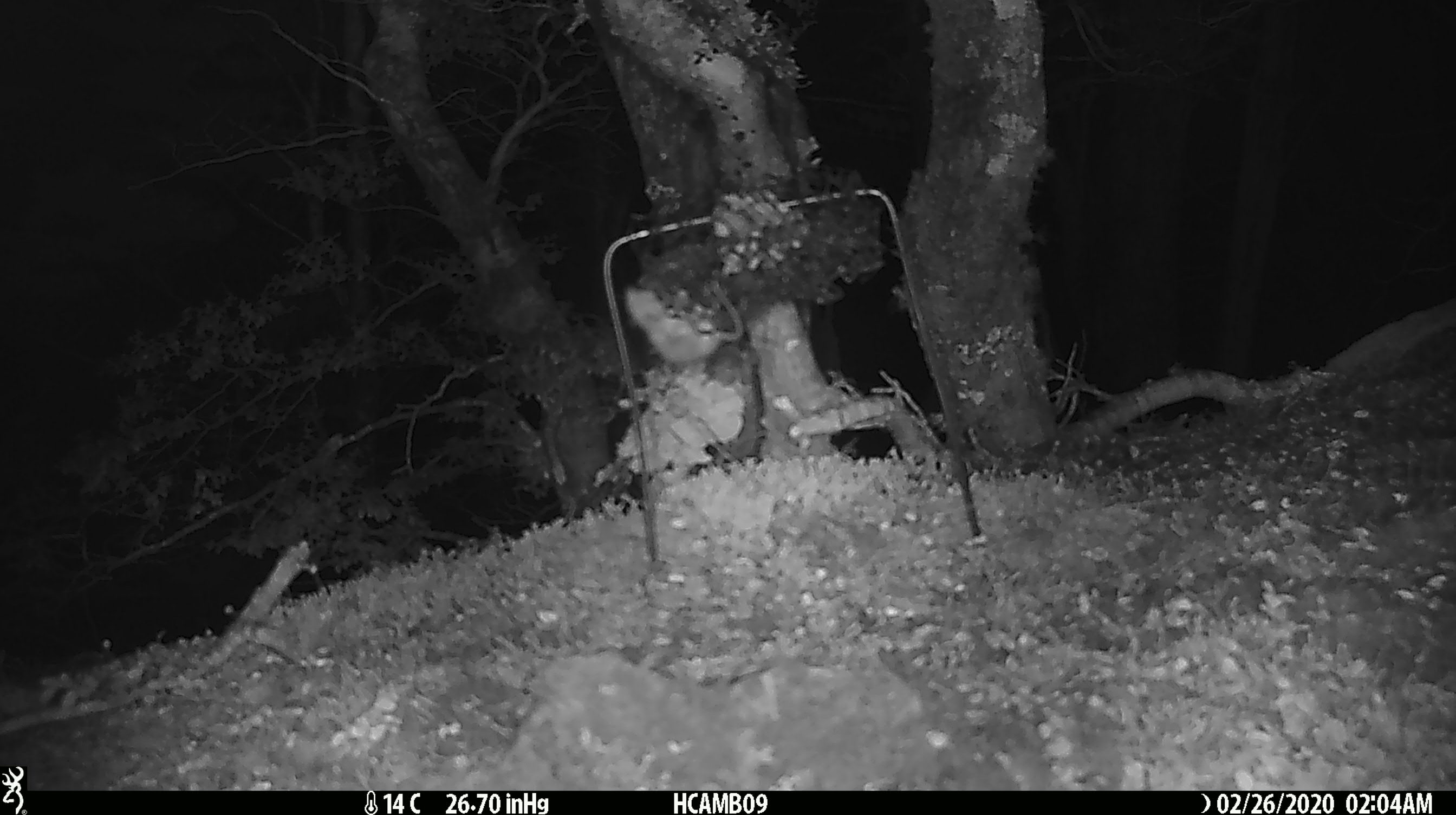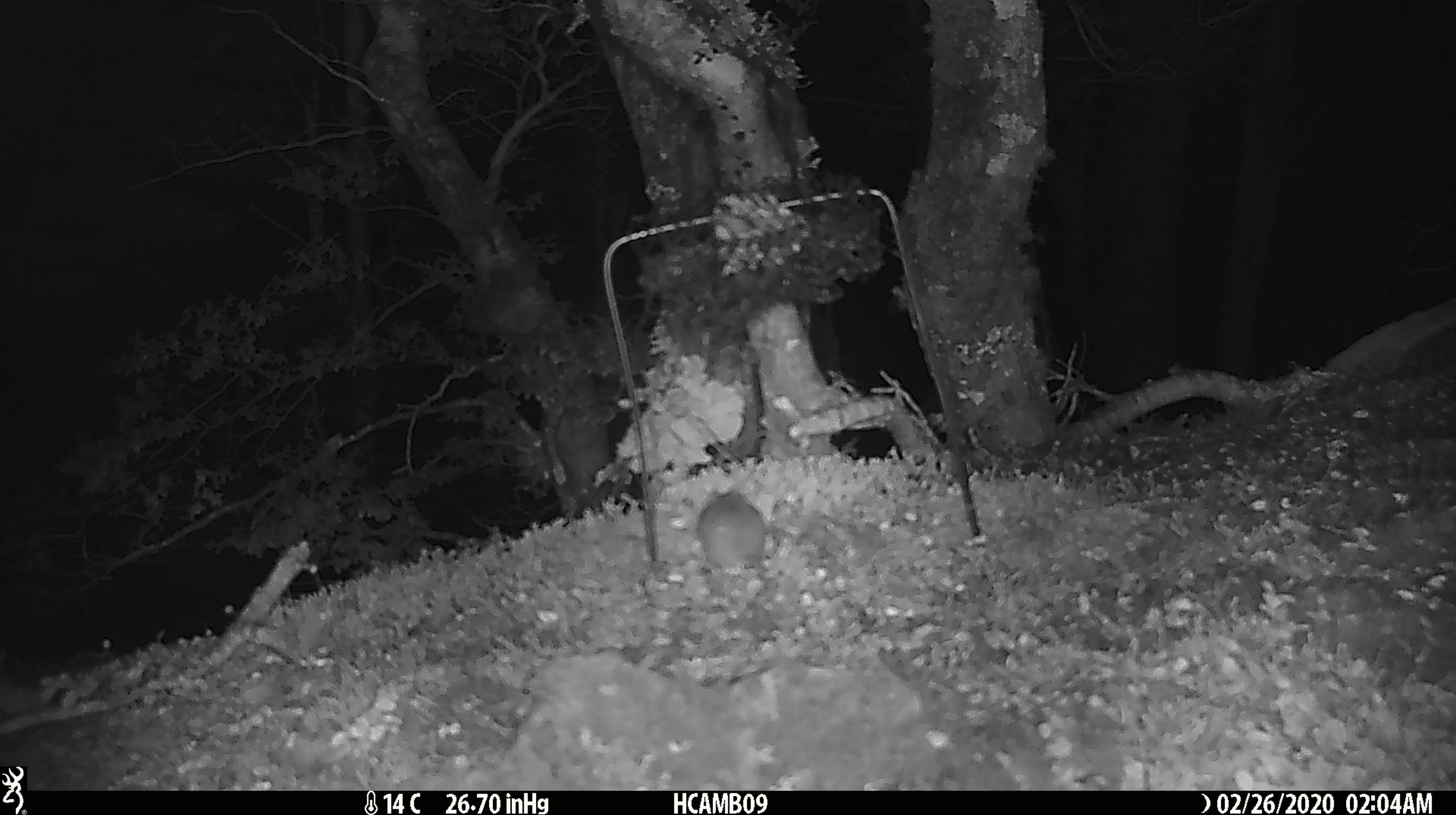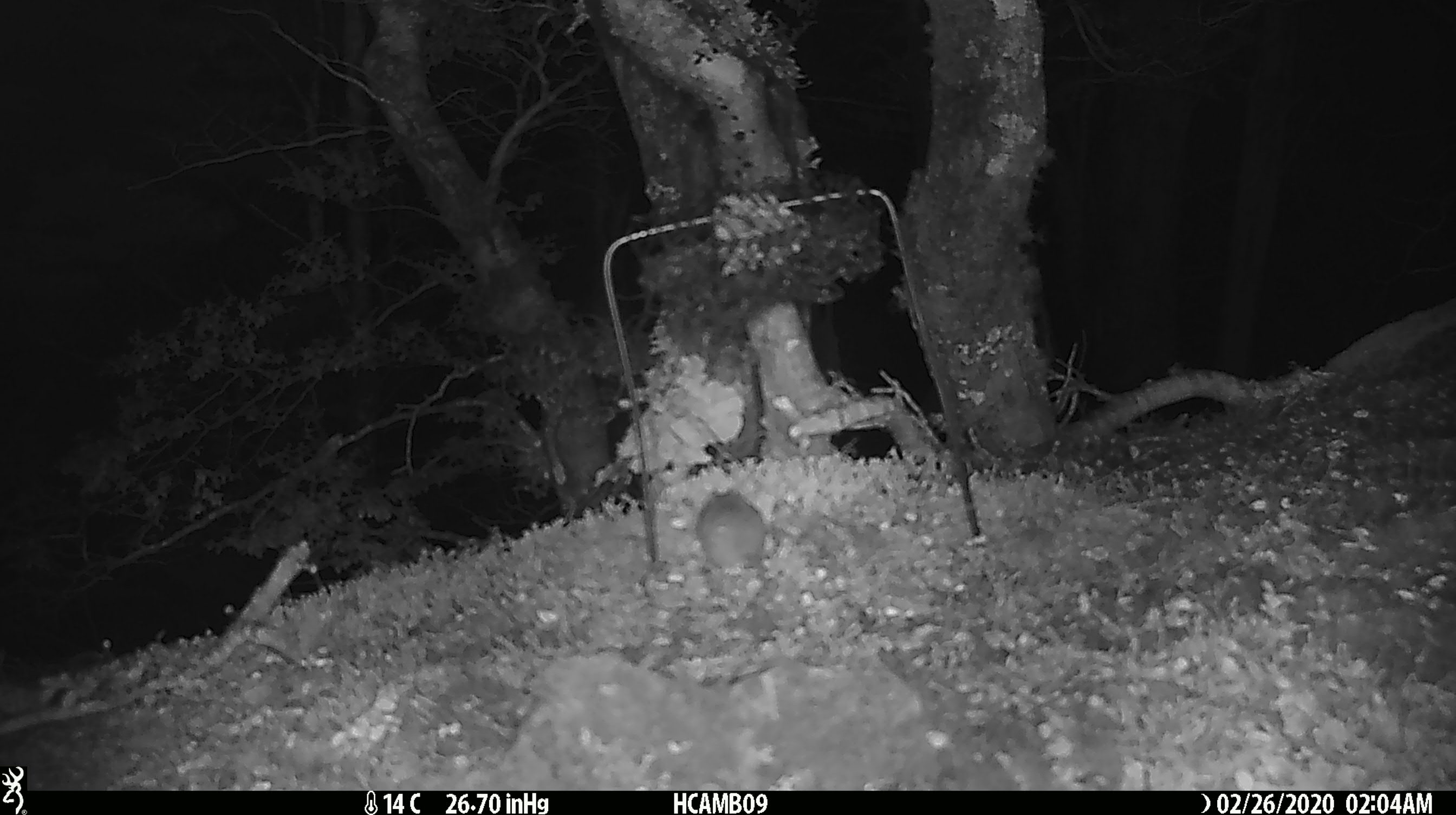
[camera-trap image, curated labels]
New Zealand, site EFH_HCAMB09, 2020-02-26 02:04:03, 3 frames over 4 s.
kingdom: Animalia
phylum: Chordata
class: Mammalia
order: Rodentia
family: Muridae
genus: Mus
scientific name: Mus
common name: mouse